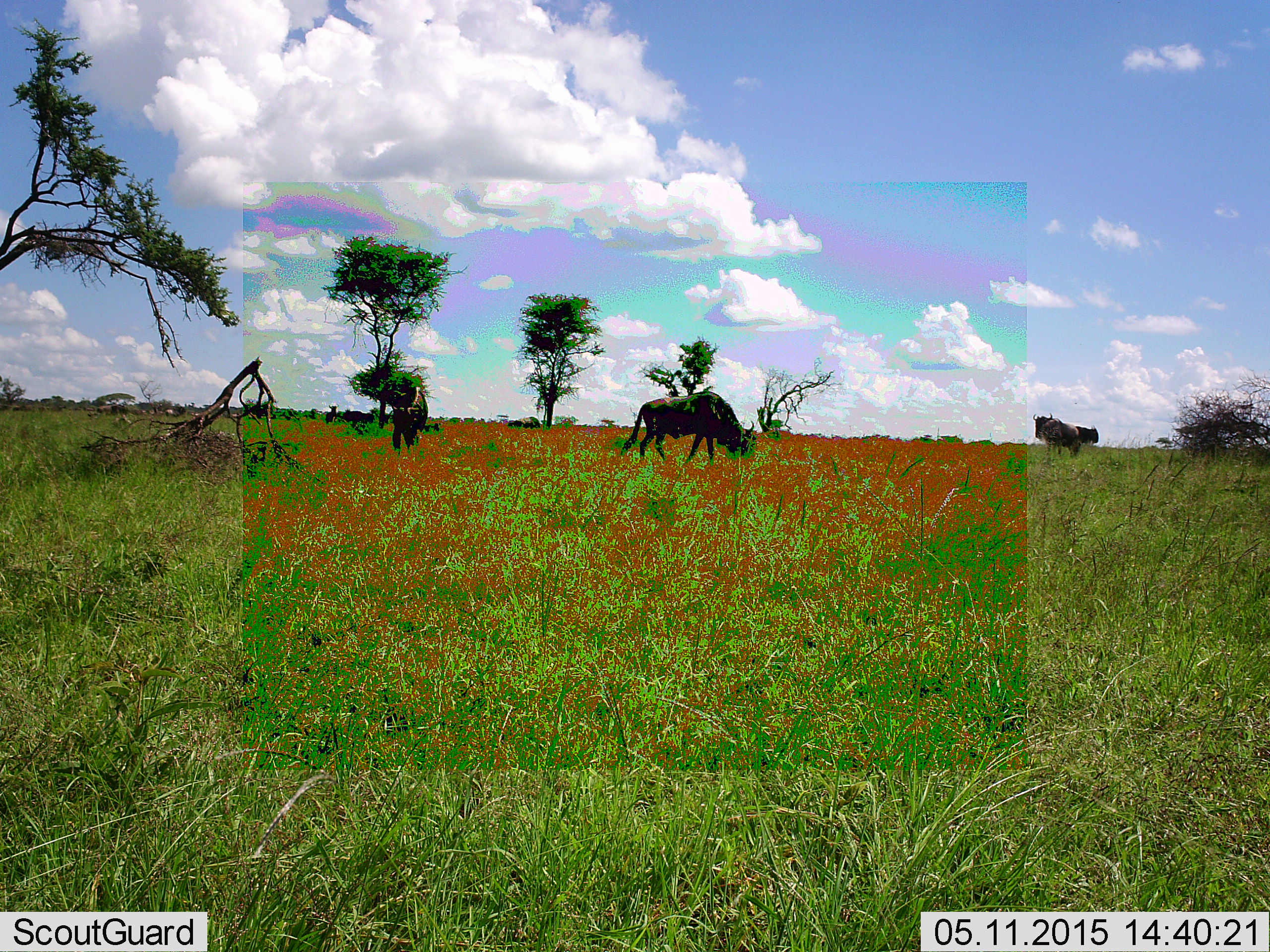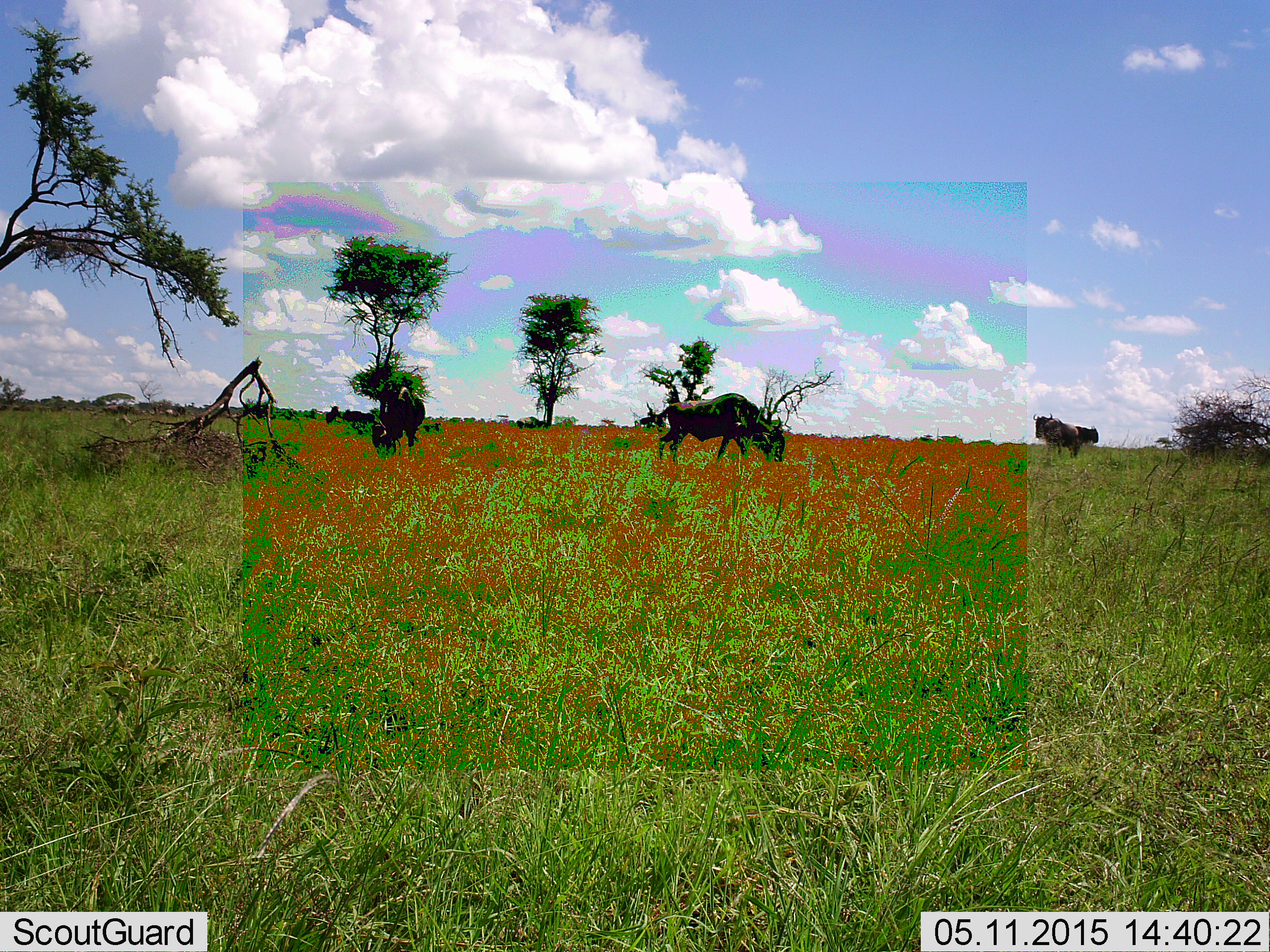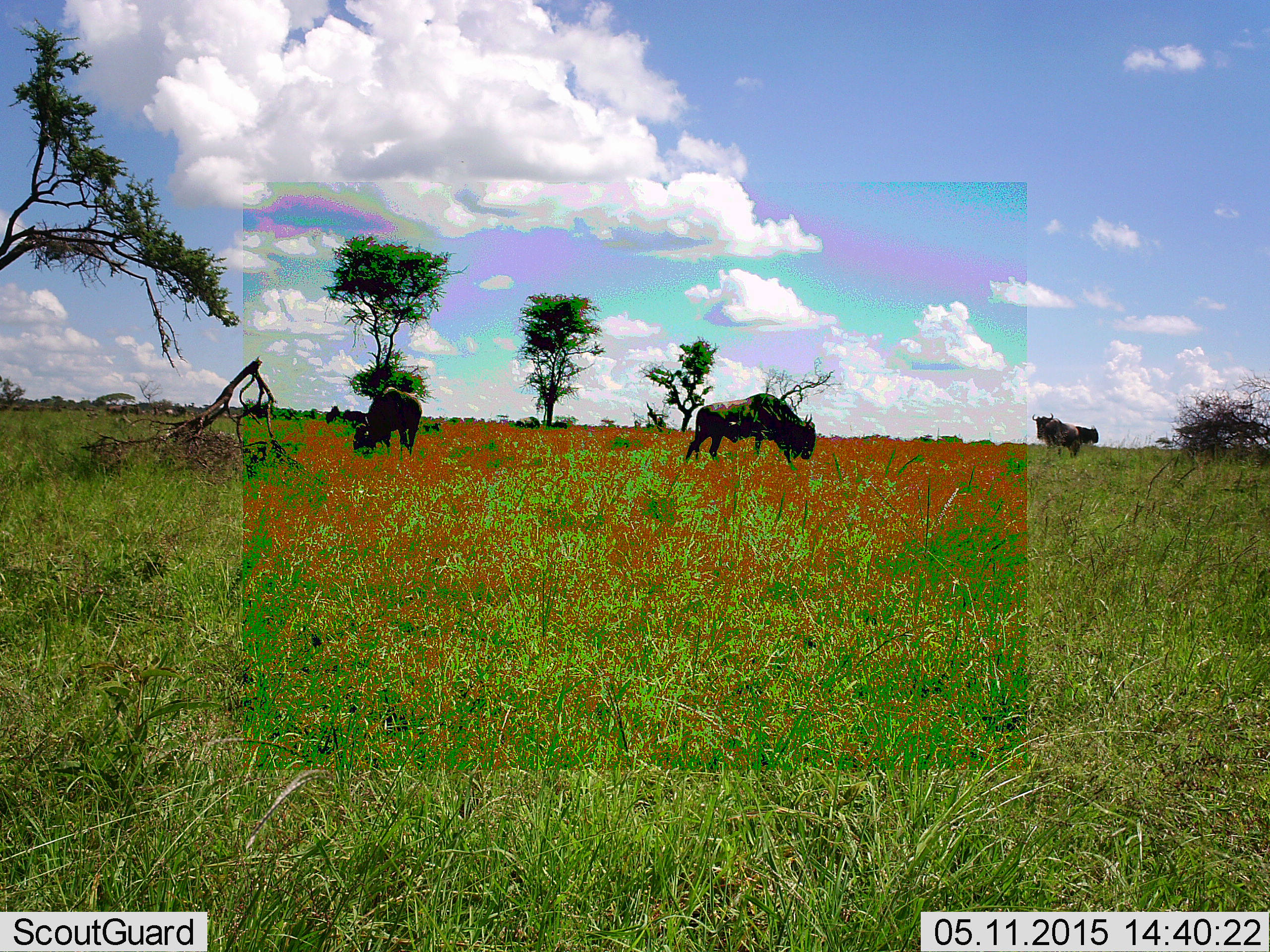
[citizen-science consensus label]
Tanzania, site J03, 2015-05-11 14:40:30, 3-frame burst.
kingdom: Animalia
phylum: Chordata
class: Mammalia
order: Artiodactyla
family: Bovidae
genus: Connochaetes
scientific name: Connochaetes taurinus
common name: blue wildebeest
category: wildebeest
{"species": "wildebeest (blue wildebeest) (Connochaetes taurinus)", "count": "6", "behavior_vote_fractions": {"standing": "80%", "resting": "0%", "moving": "50%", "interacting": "0%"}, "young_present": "0%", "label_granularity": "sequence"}